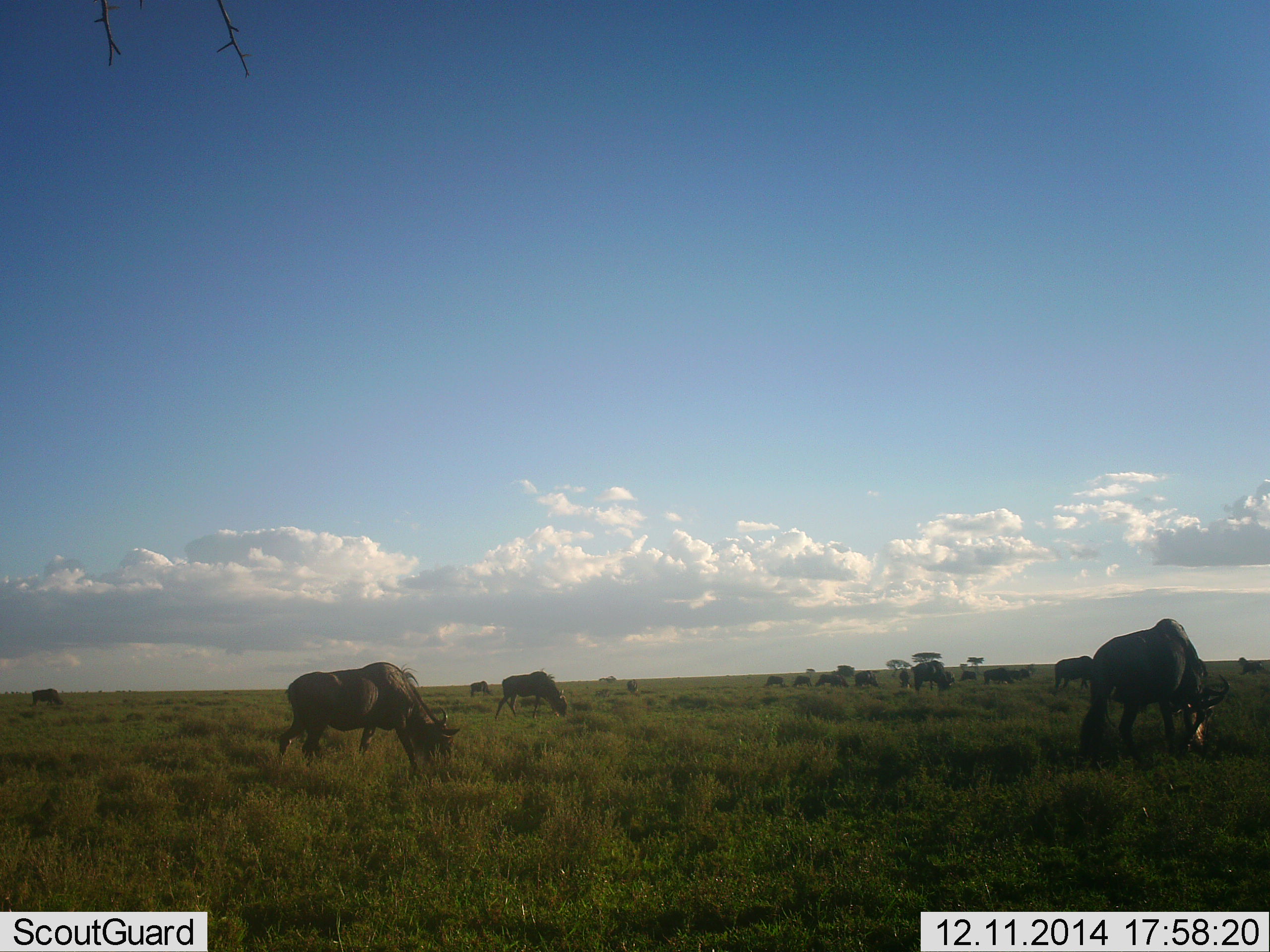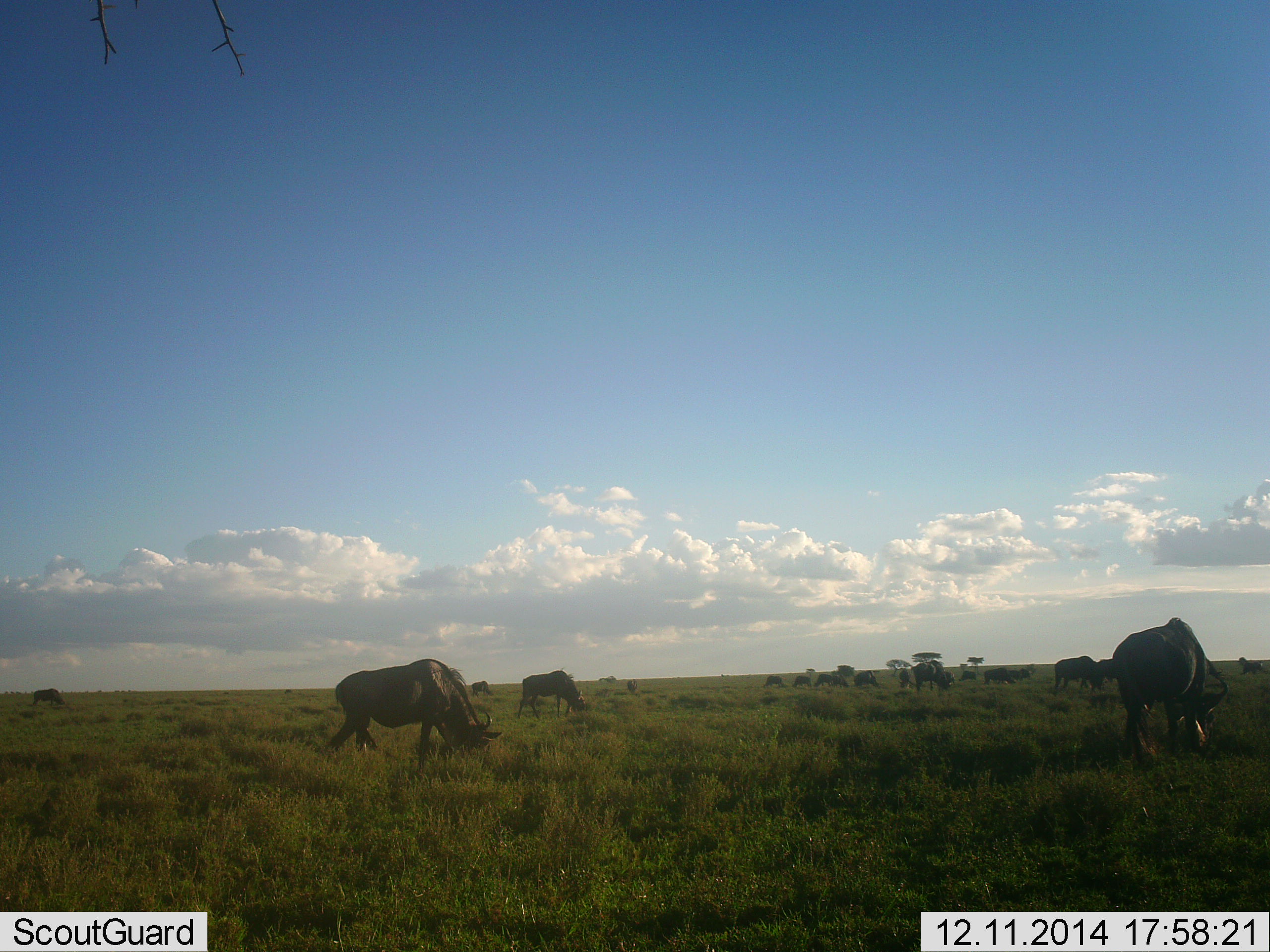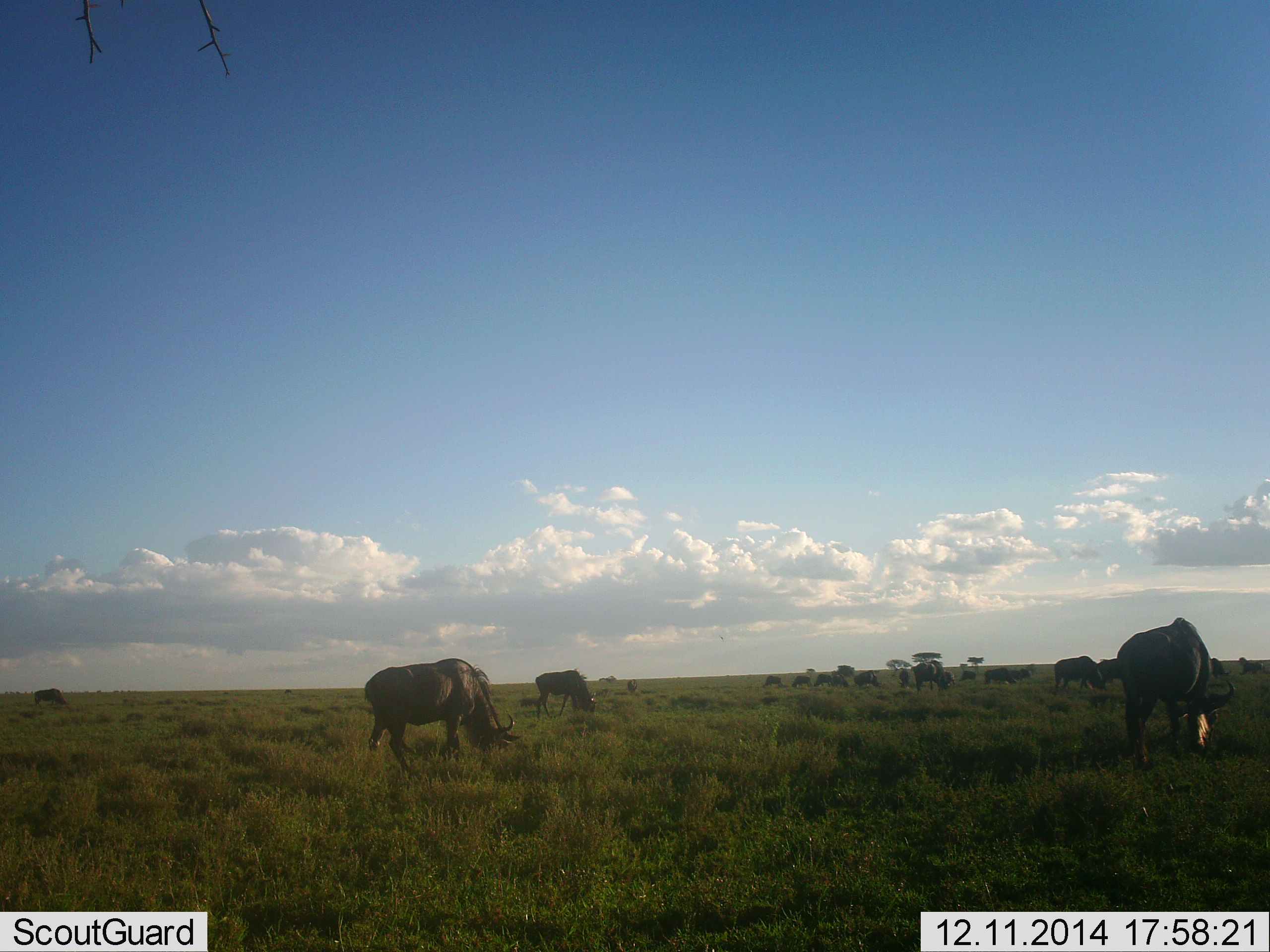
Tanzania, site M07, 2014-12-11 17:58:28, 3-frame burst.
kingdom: Animalia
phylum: Chordata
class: Mammalia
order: Artiodactyla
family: Bovidae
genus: Connochaetes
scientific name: Connochaetes taurinus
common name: blue wildebeest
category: wildebeest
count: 11-50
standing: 20%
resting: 0%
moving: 40%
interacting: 0%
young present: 0%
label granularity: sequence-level